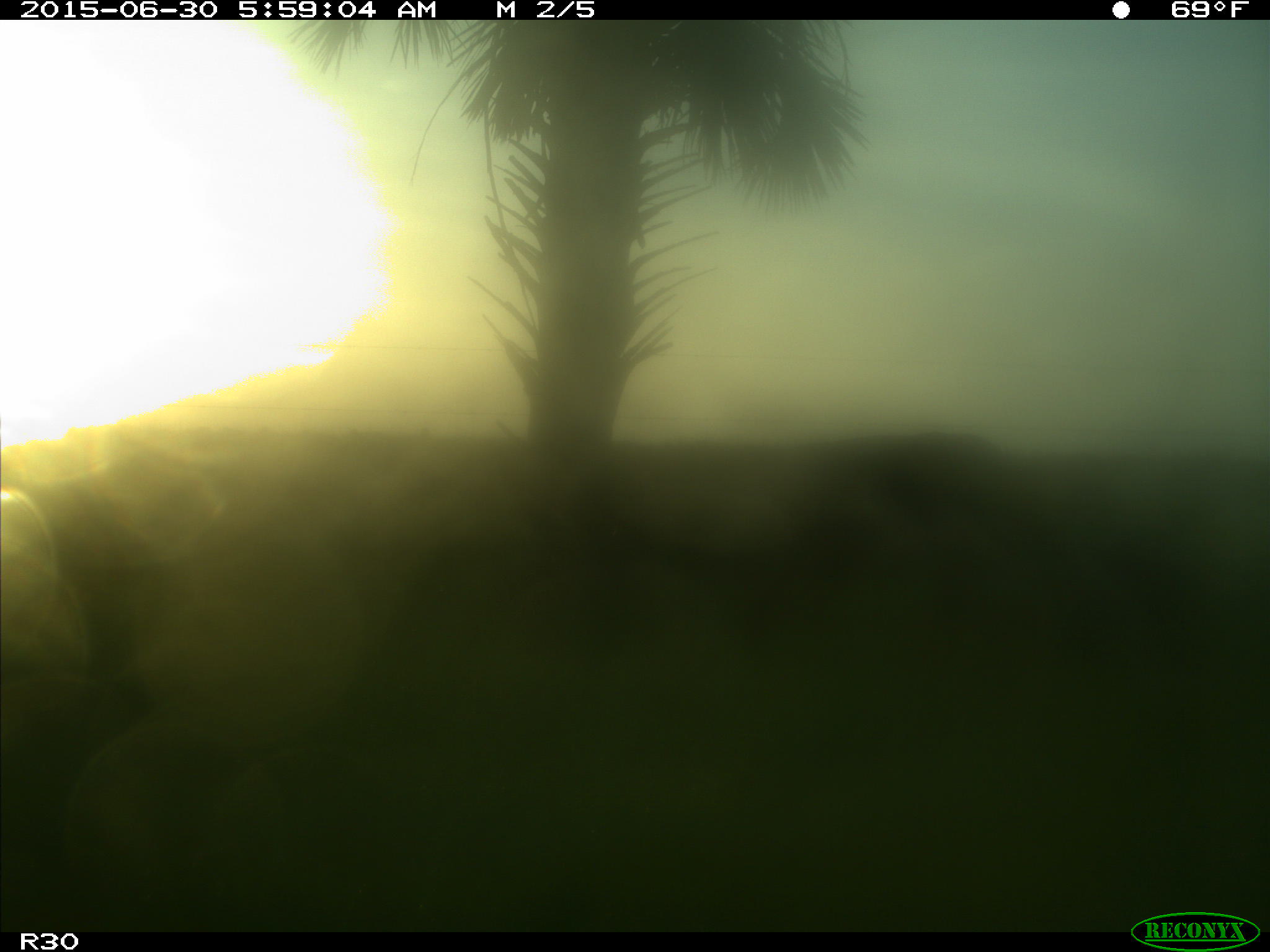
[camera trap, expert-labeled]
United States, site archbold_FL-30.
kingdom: Animalia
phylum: Chordata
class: Mammalia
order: Artiodactyla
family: Bovidae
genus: Bos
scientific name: Bos taurus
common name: domestic cow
Bos taurus (domestic cow).